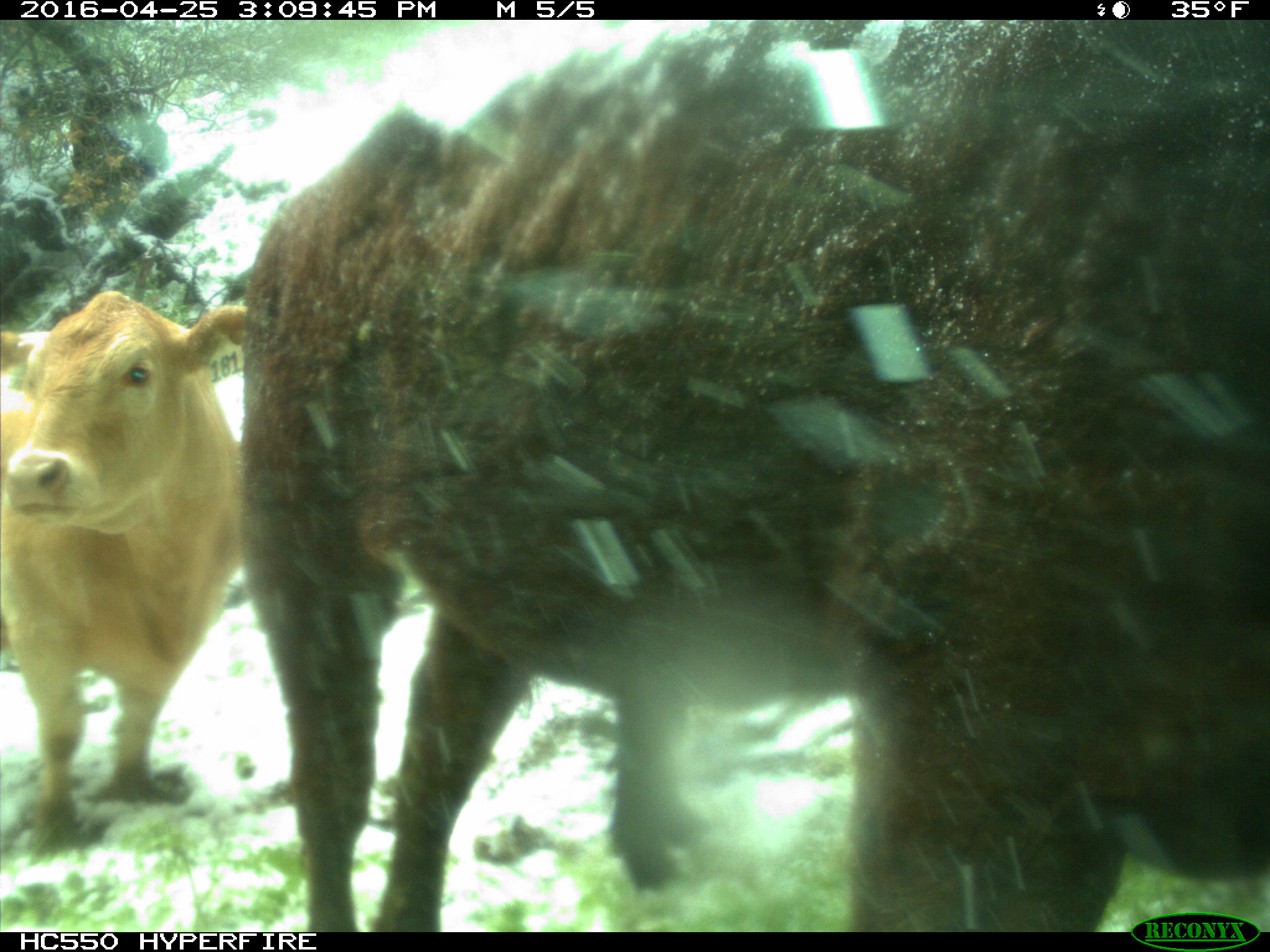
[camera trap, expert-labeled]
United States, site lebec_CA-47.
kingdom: Animalia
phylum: Chordata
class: Mammalia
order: Artiodactyla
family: Bovidae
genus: Bos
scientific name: Bos taurus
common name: domestic cow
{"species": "Bos taurus (domestic cow)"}